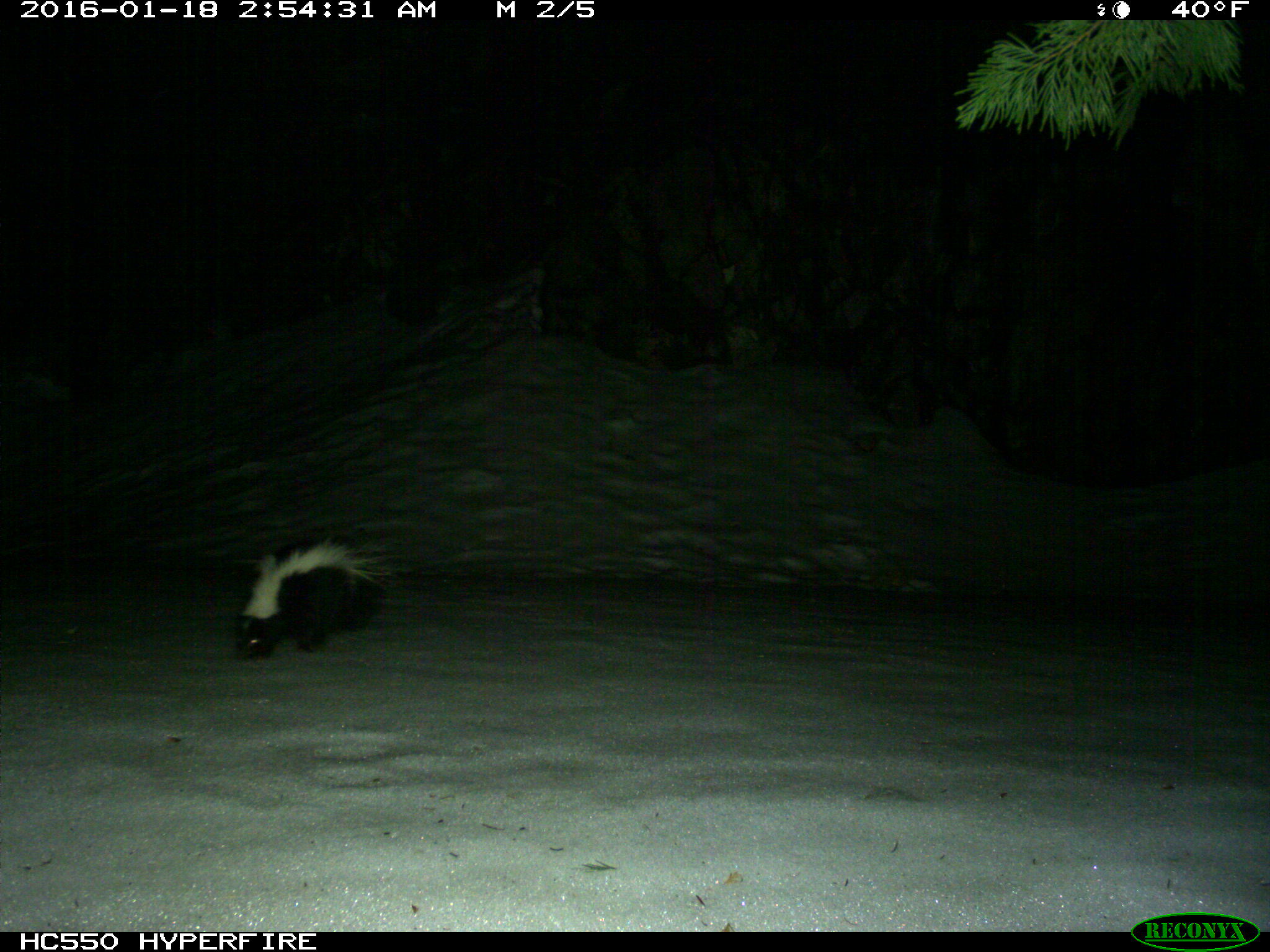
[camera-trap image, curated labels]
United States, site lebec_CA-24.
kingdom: Animalia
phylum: Chordata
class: Mammalia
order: Carnivora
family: Mephitidae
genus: Mephitis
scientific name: Mephitis mephitis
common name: striped skunk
Mephitis mephitis (striped skunk).